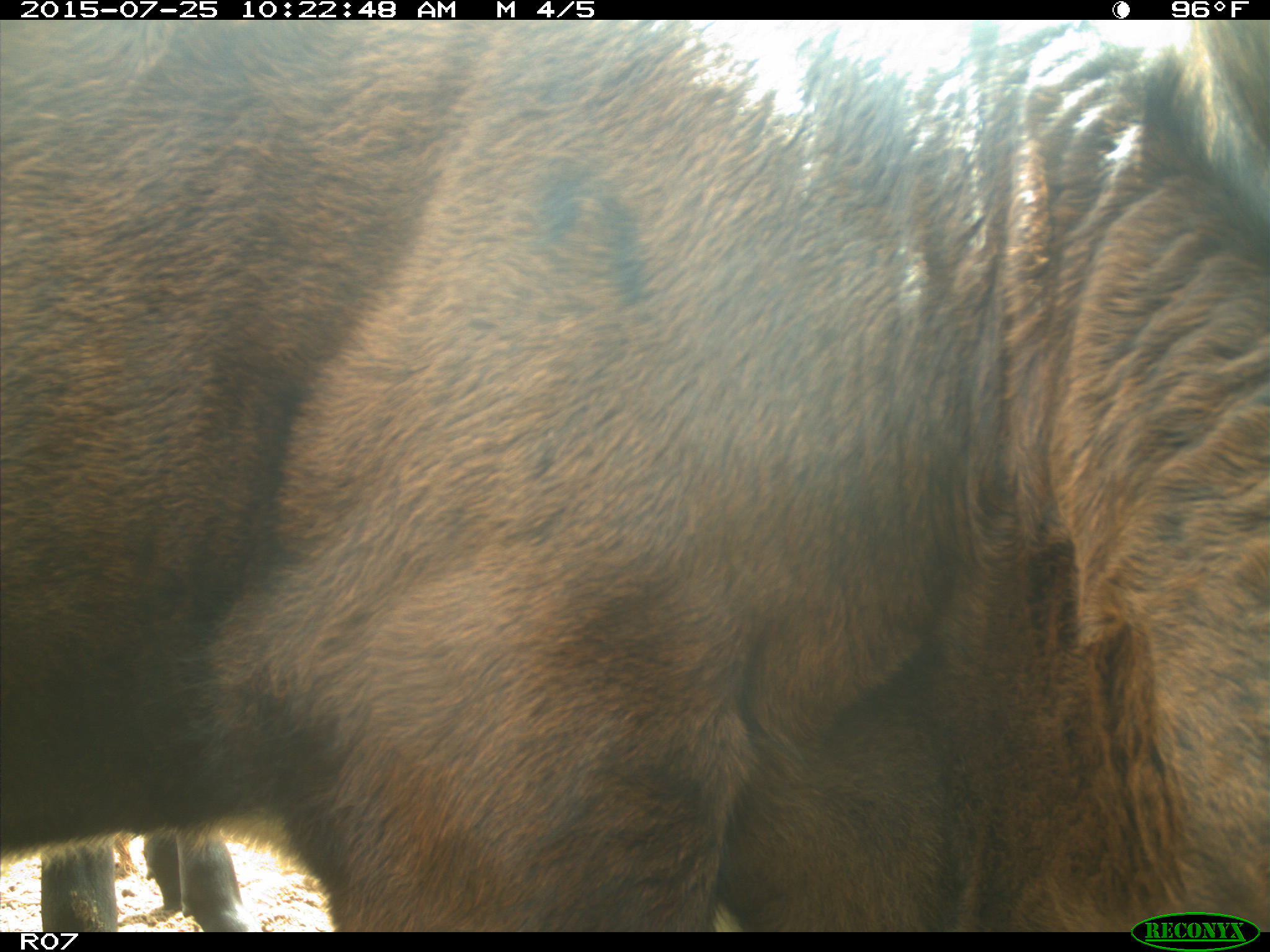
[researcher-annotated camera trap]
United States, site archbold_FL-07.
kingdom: Animalia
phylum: Chordata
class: Mammalia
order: Artiodactyla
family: Bovidae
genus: Bos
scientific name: Bos taurus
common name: domestic cow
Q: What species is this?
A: Bos taurus (domestic cow).